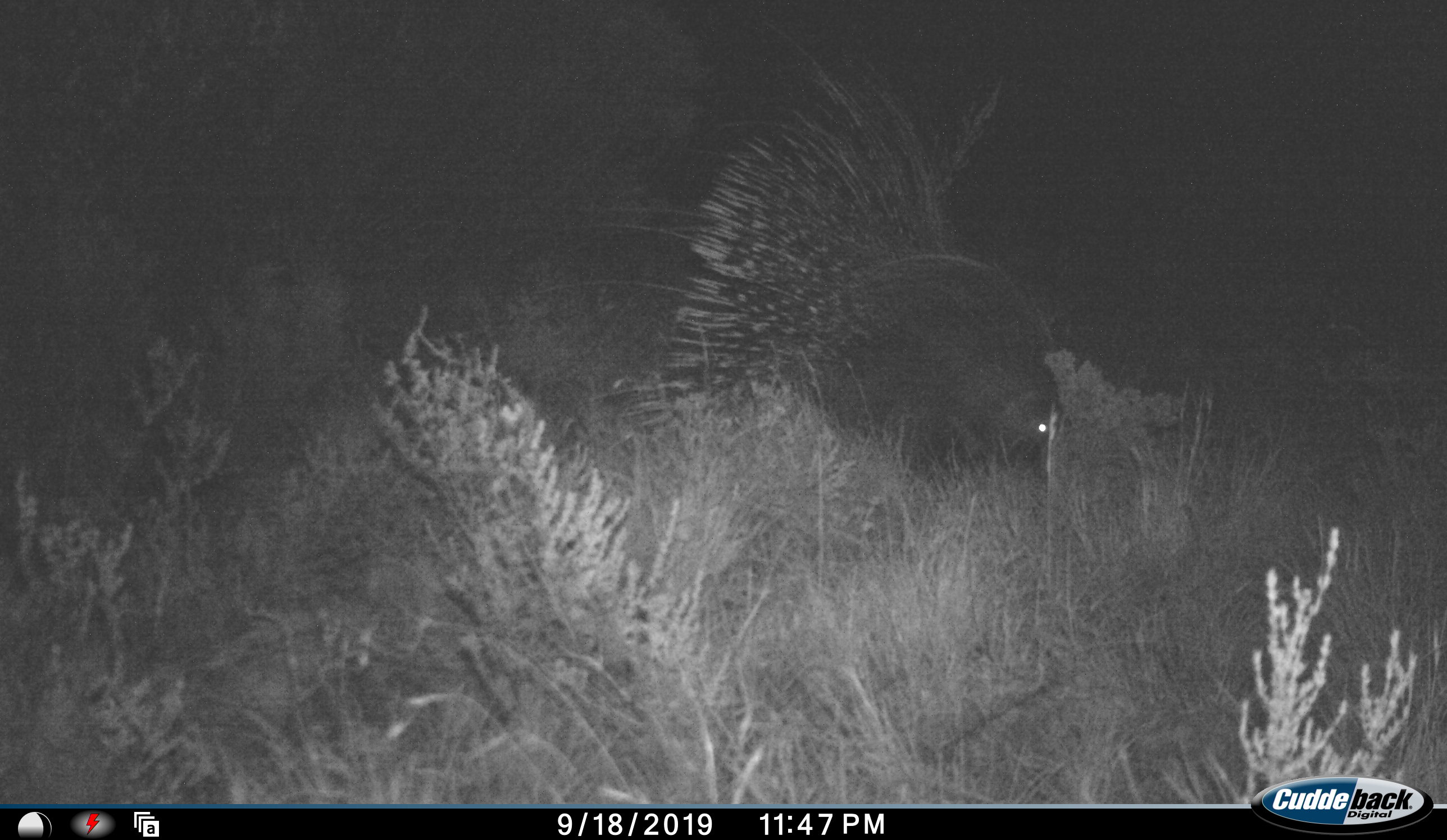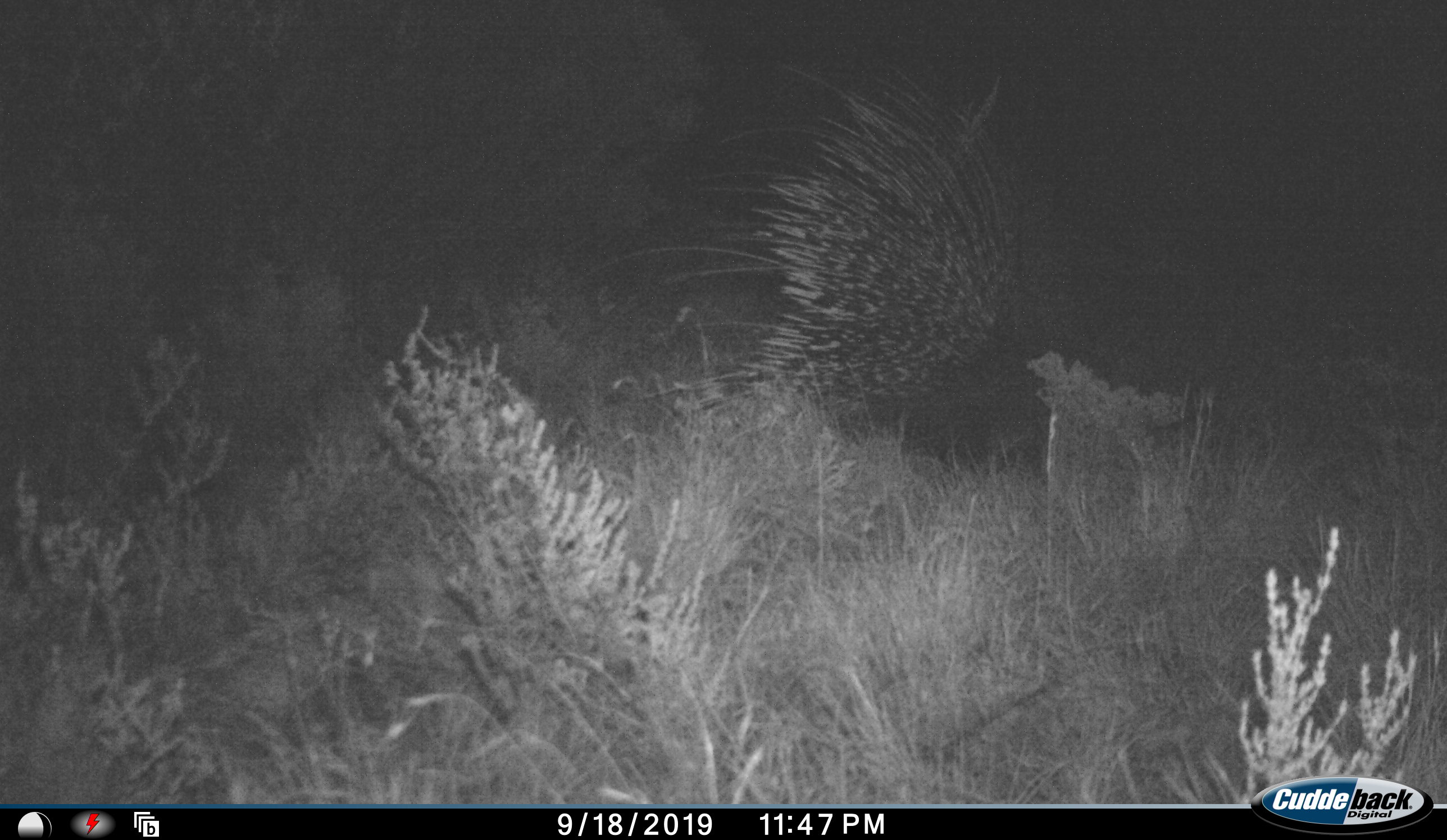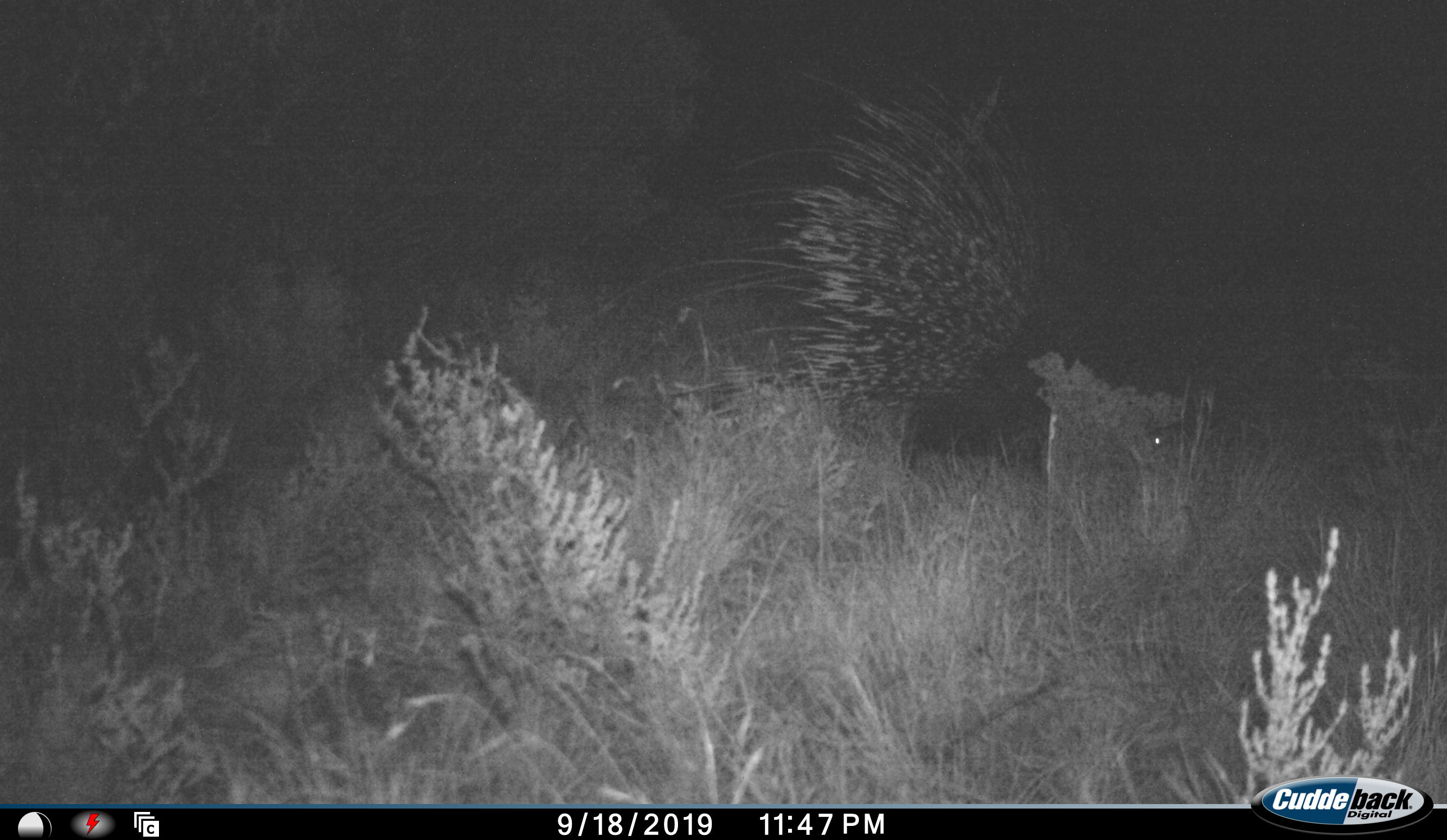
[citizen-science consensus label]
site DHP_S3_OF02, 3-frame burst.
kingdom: Animalia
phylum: Chordata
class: Mammalia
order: Rodentia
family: Hystricidae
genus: Hystrix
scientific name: Hystrix cristata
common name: crested porcupine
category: porcupine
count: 1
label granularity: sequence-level